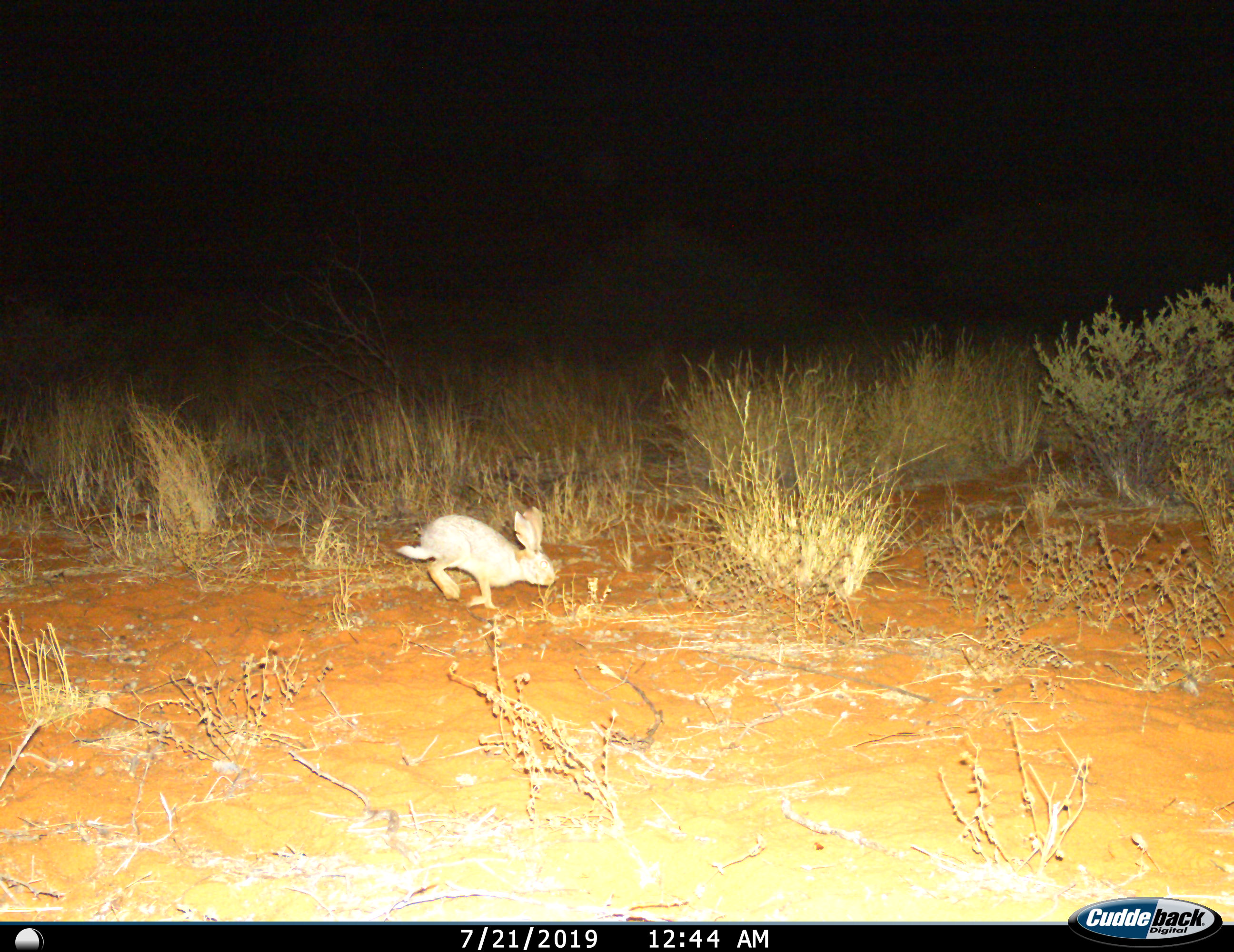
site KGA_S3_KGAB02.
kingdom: Animalia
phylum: Chordata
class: Mammalia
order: Lagomorpha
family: Leporidae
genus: Lepus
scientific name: Lepus capensis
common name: cape hare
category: harecape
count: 1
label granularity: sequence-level